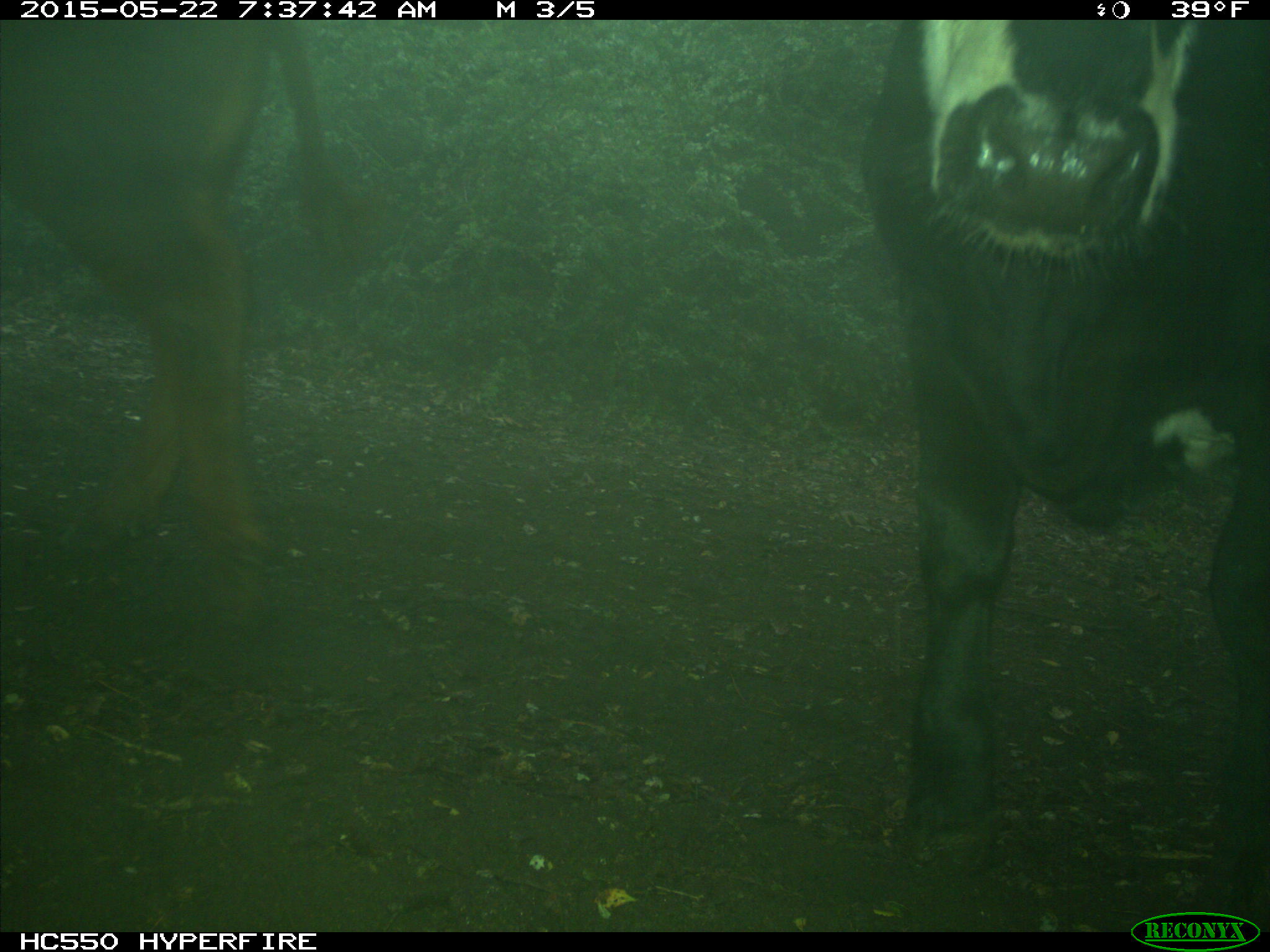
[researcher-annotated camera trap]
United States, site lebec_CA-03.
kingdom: Animalia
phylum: Chordata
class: Mammalia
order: Artiodactyla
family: Bovidae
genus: Bos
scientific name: Bos taurus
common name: domestic cow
Bos taurus (domestic cow).